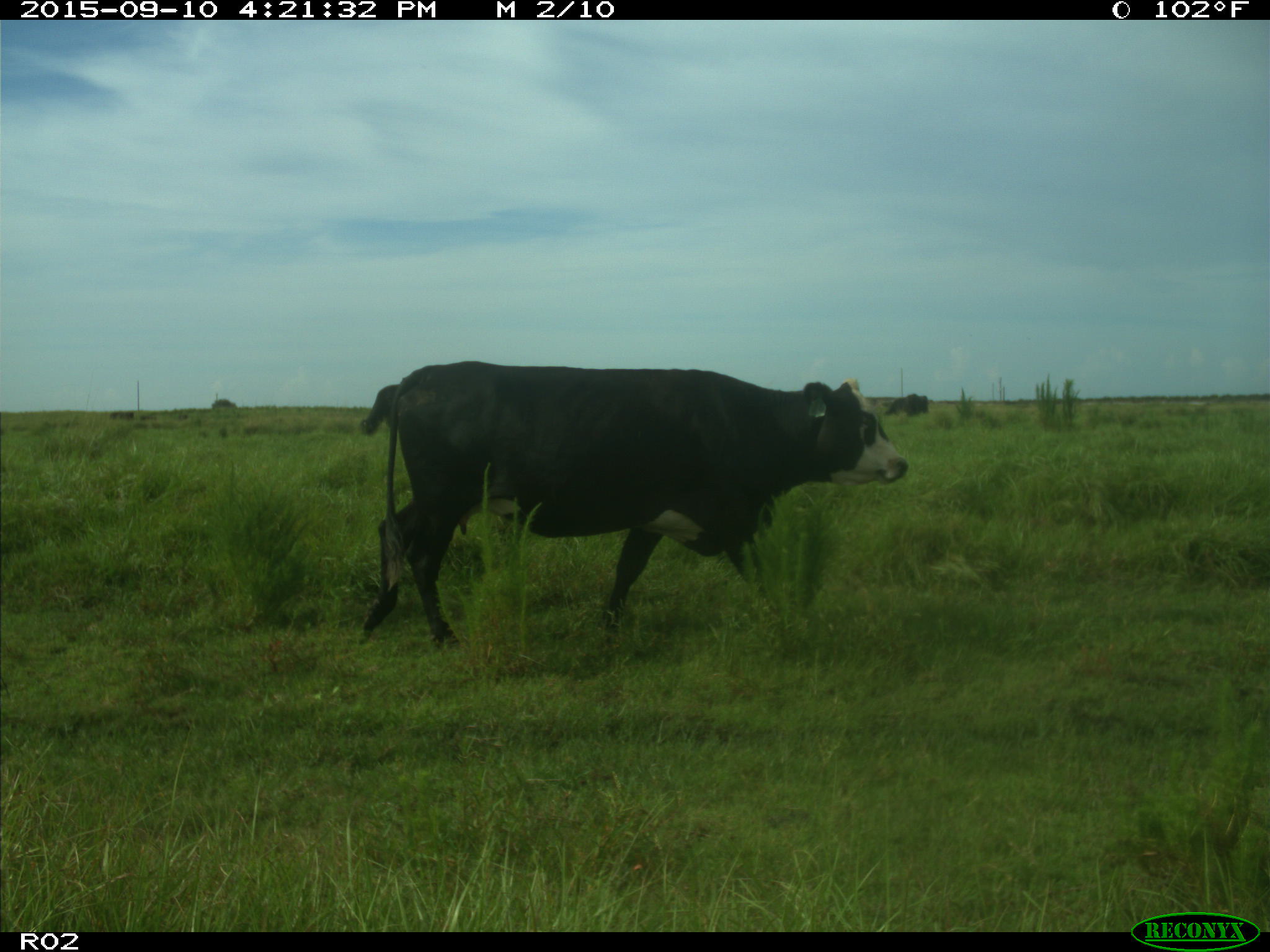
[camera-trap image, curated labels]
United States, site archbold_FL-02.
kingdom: Animalia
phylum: Chordata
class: Mammalia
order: Artiodactyla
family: Bovidae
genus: Bos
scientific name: Bos taurus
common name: domestic cow